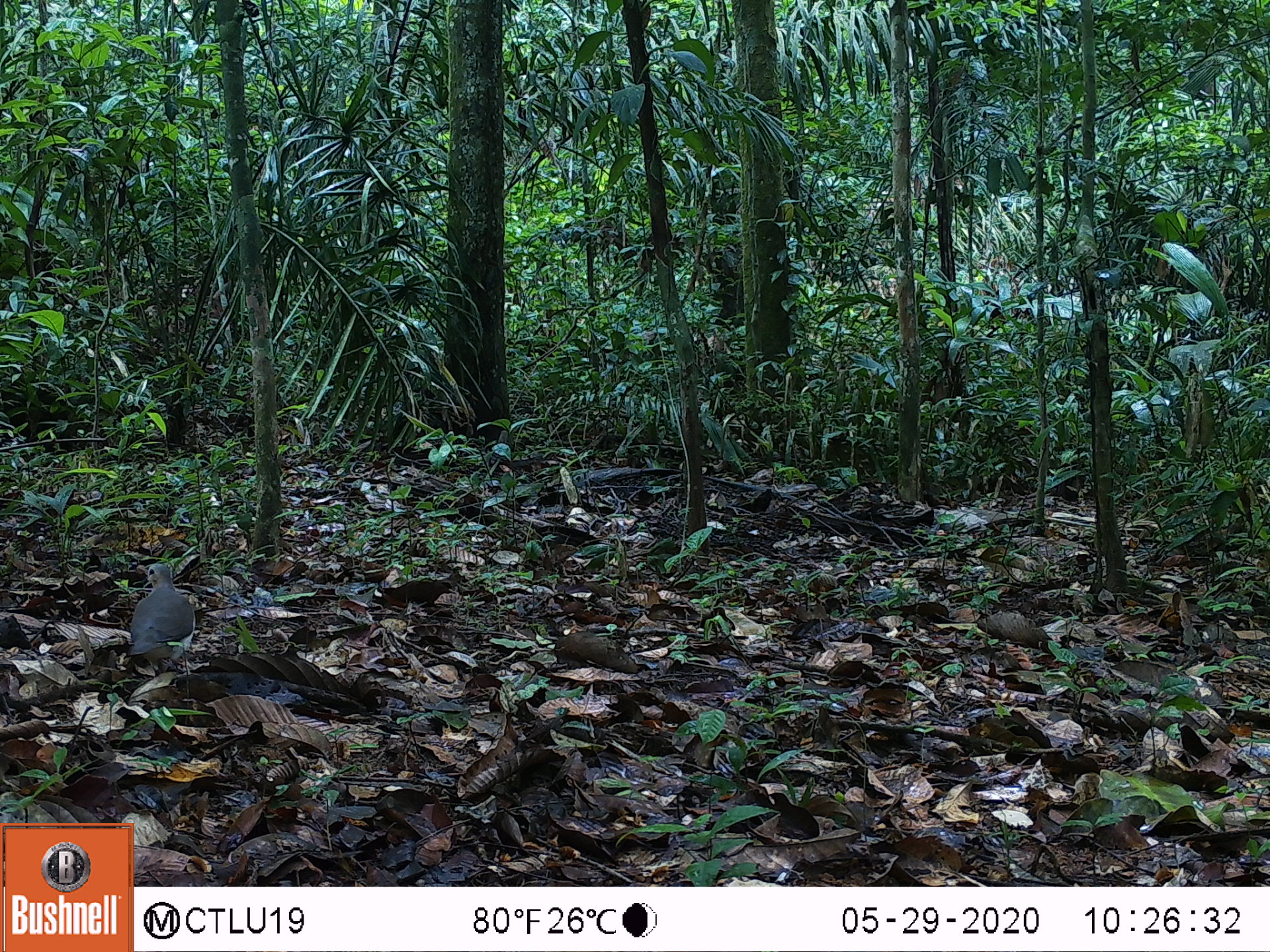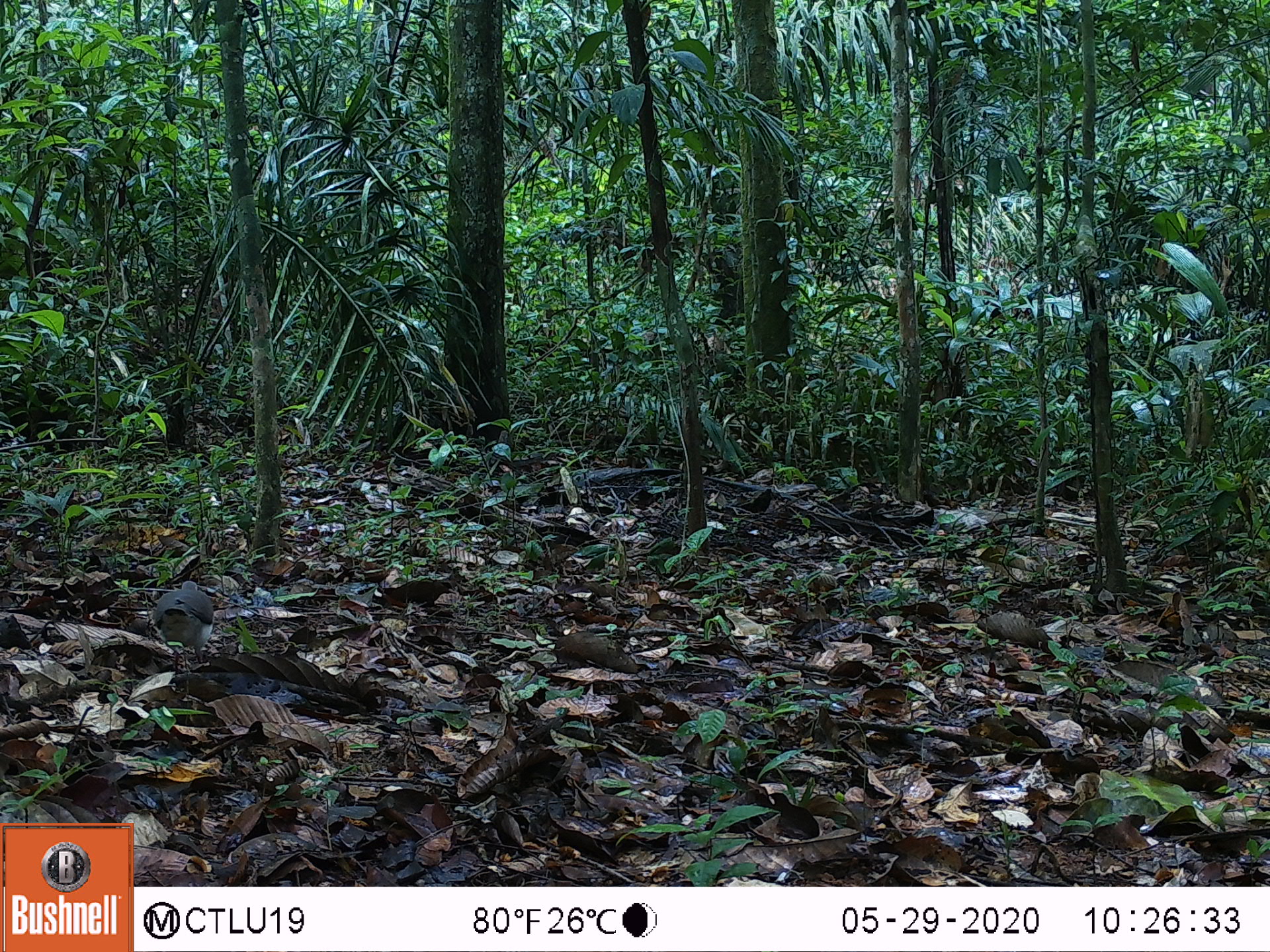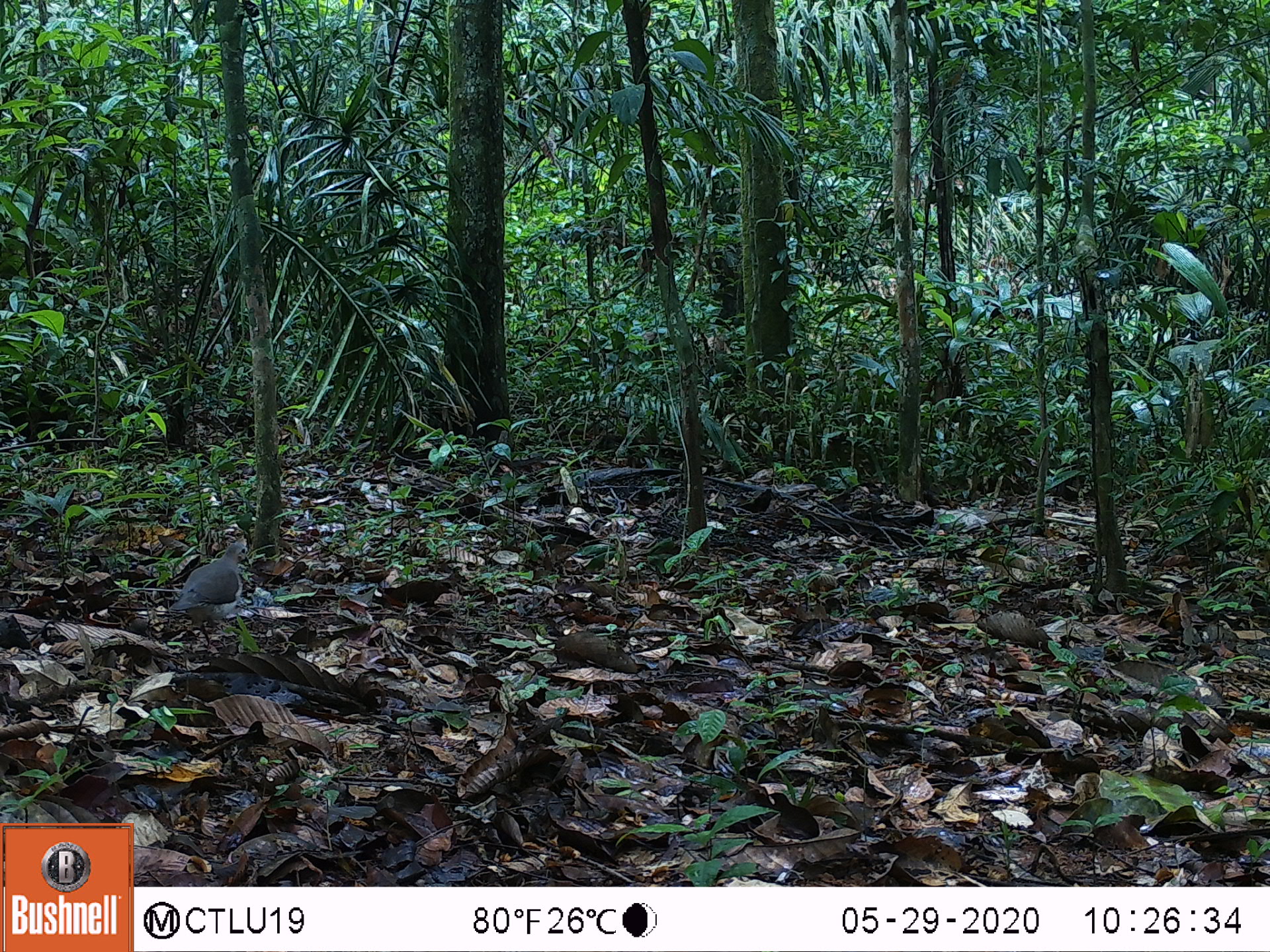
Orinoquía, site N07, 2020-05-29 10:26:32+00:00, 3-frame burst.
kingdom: Animalia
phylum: Chordata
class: Aves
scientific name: Aves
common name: bird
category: unknown bird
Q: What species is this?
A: Unknown bird (bird) (Aves).